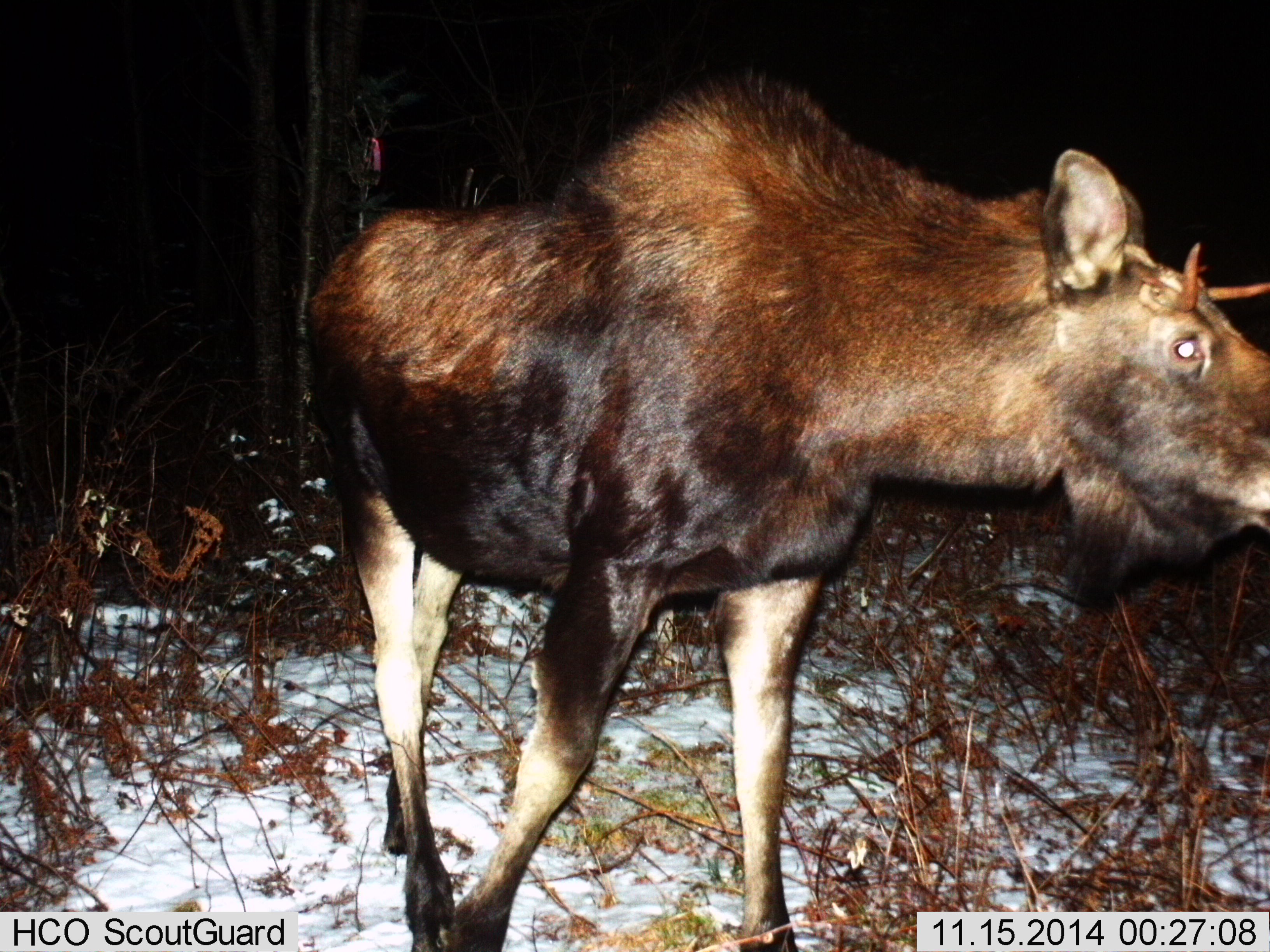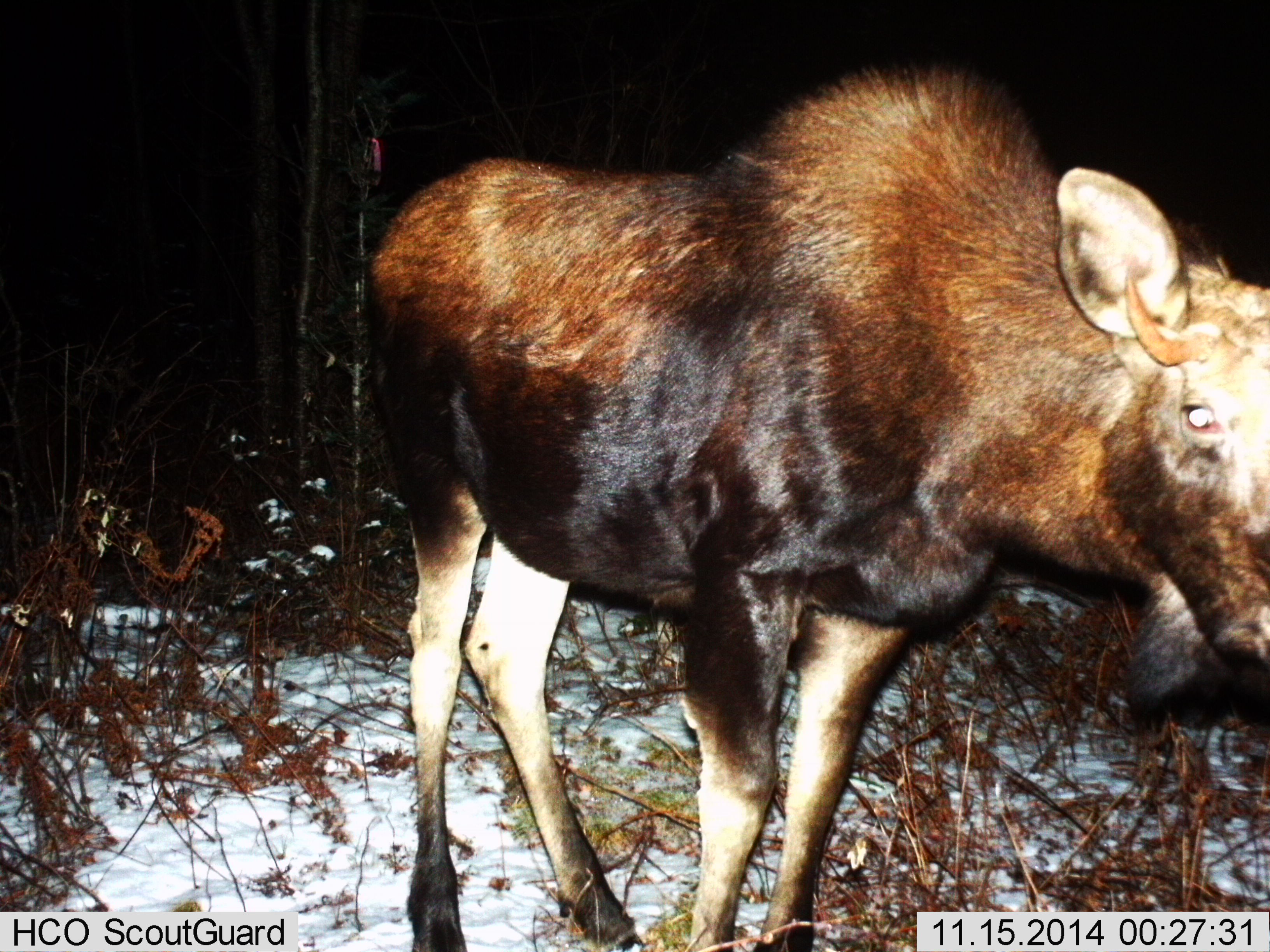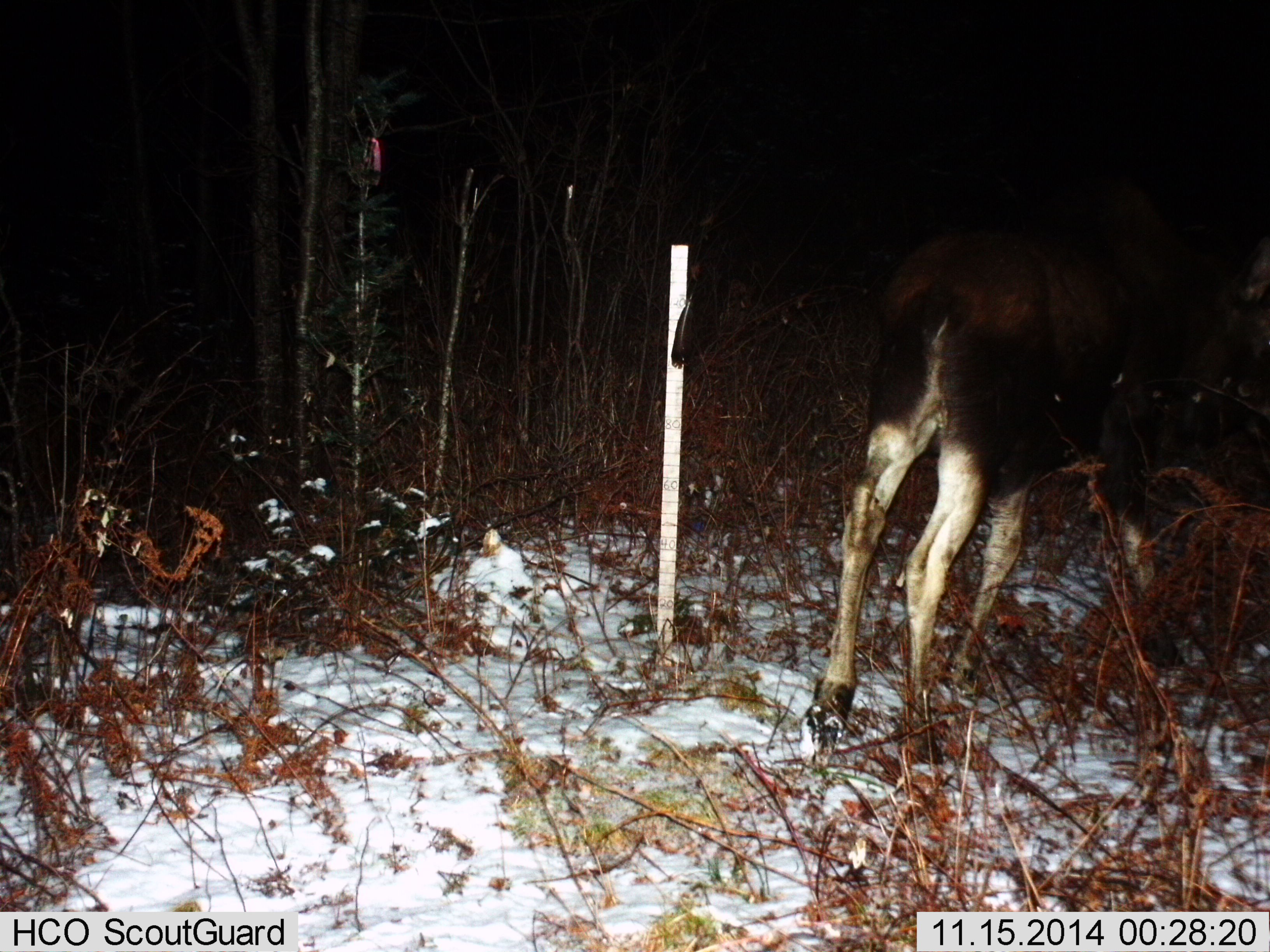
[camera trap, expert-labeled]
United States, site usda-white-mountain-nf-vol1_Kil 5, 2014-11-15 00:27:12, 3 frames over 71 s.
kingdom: Animalia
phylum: Chordata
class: Mammalia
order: Artiodactyla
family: Cervidae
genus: Alces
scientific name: Alces alces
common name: moose